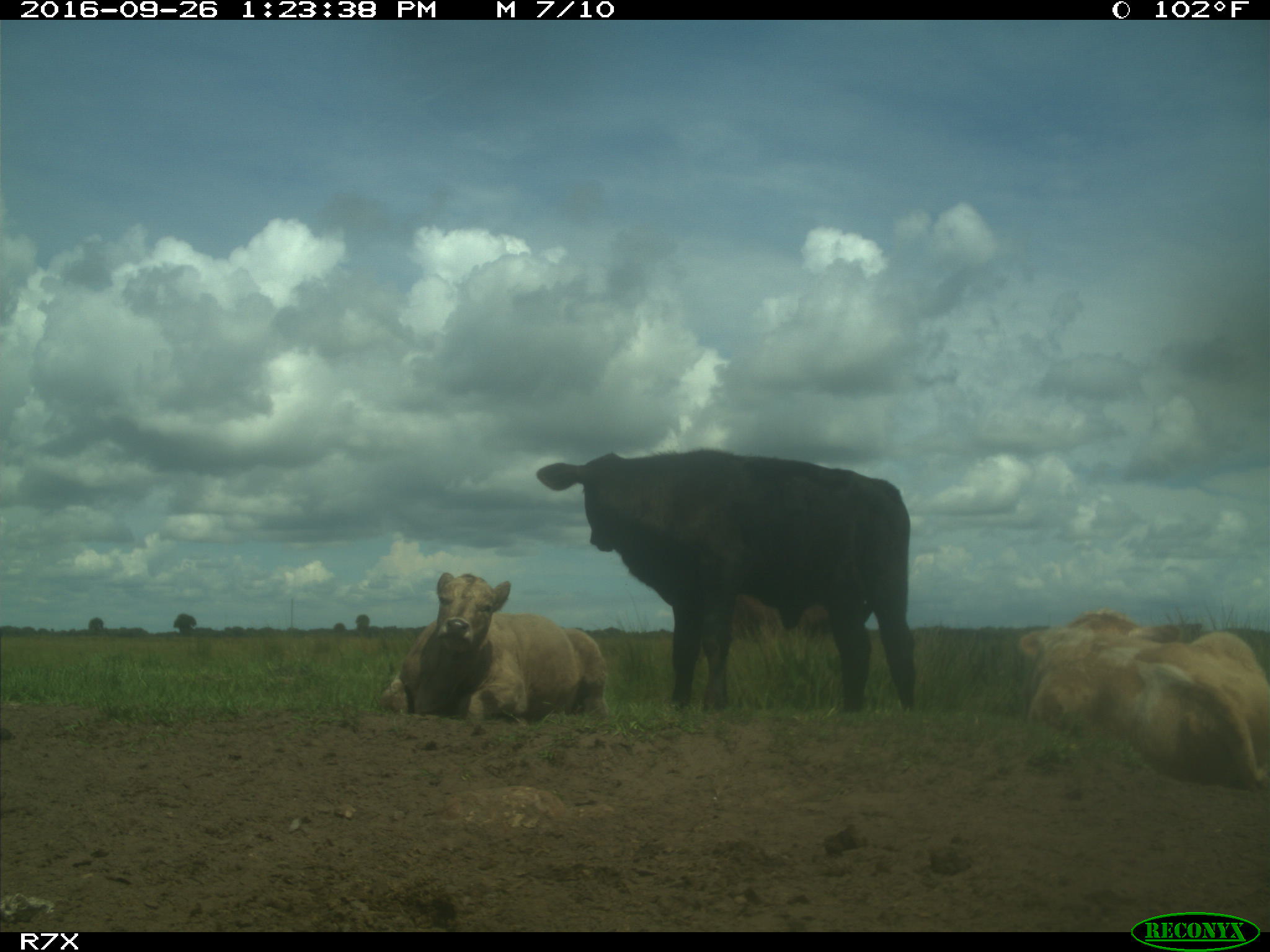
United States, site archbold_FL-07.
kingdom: Animalia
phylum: Chordata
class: Mammalia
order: Artiodactyla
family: Bovidae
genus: Bos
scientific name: Bos taurus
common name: domestic cow